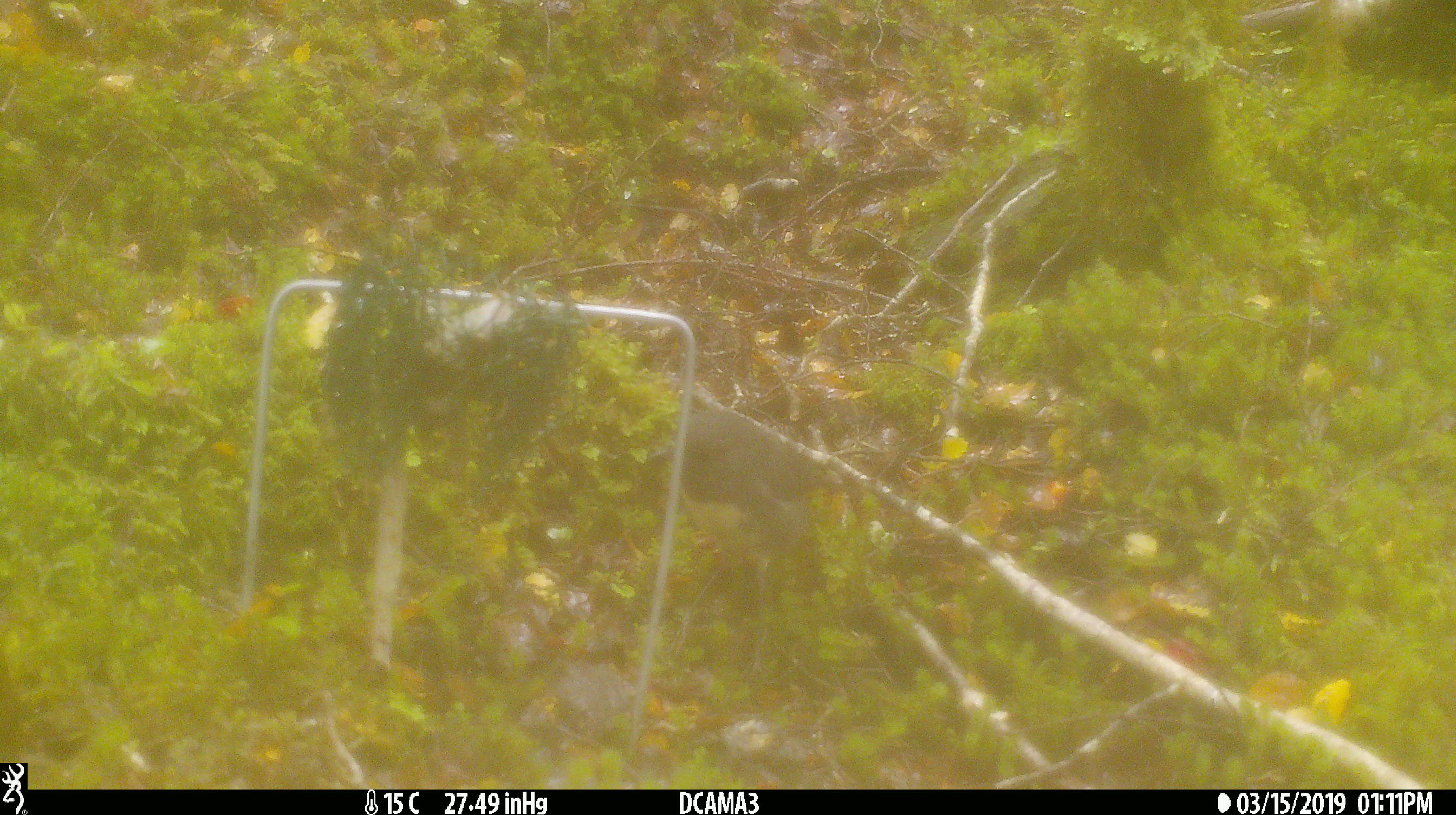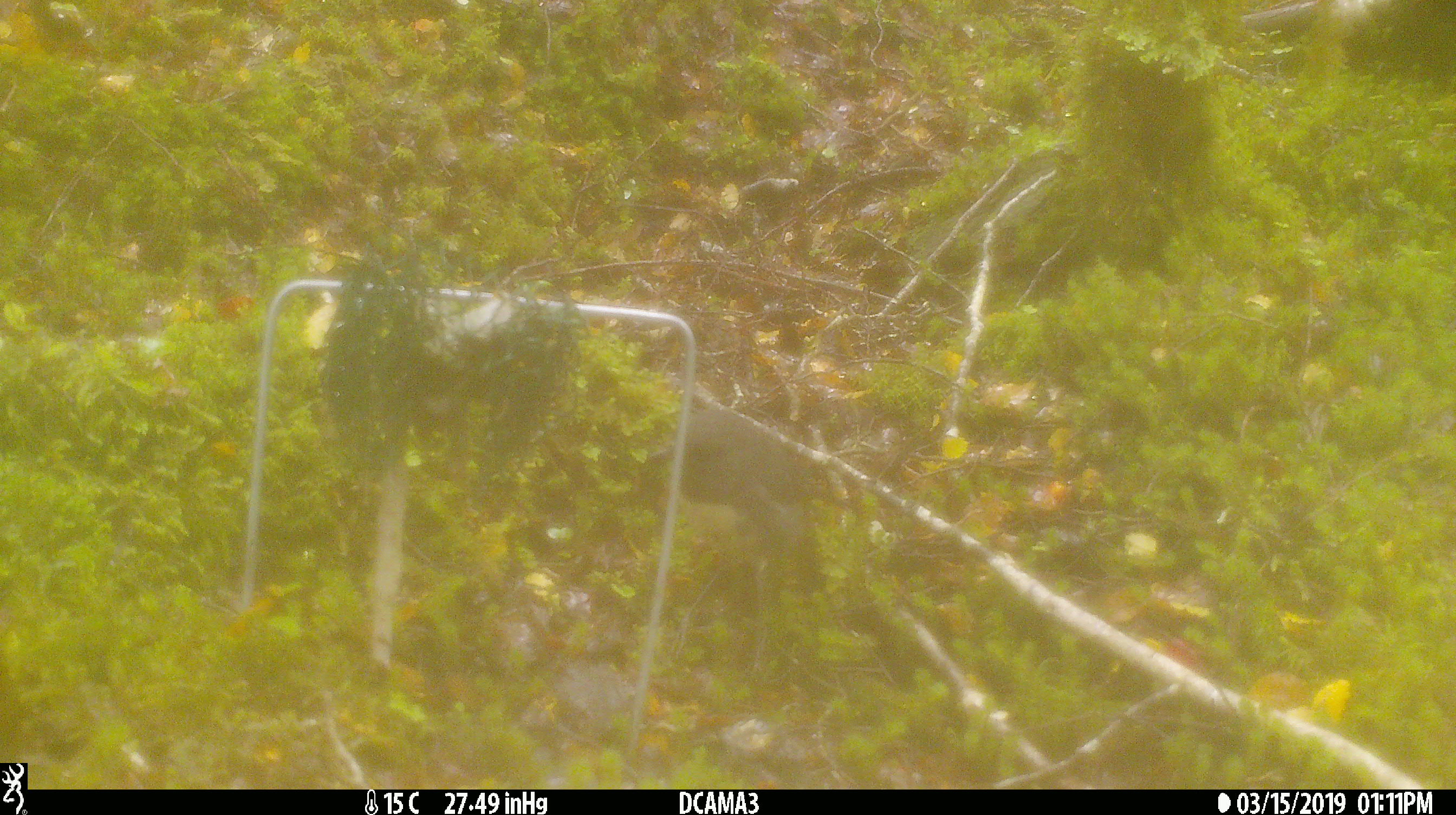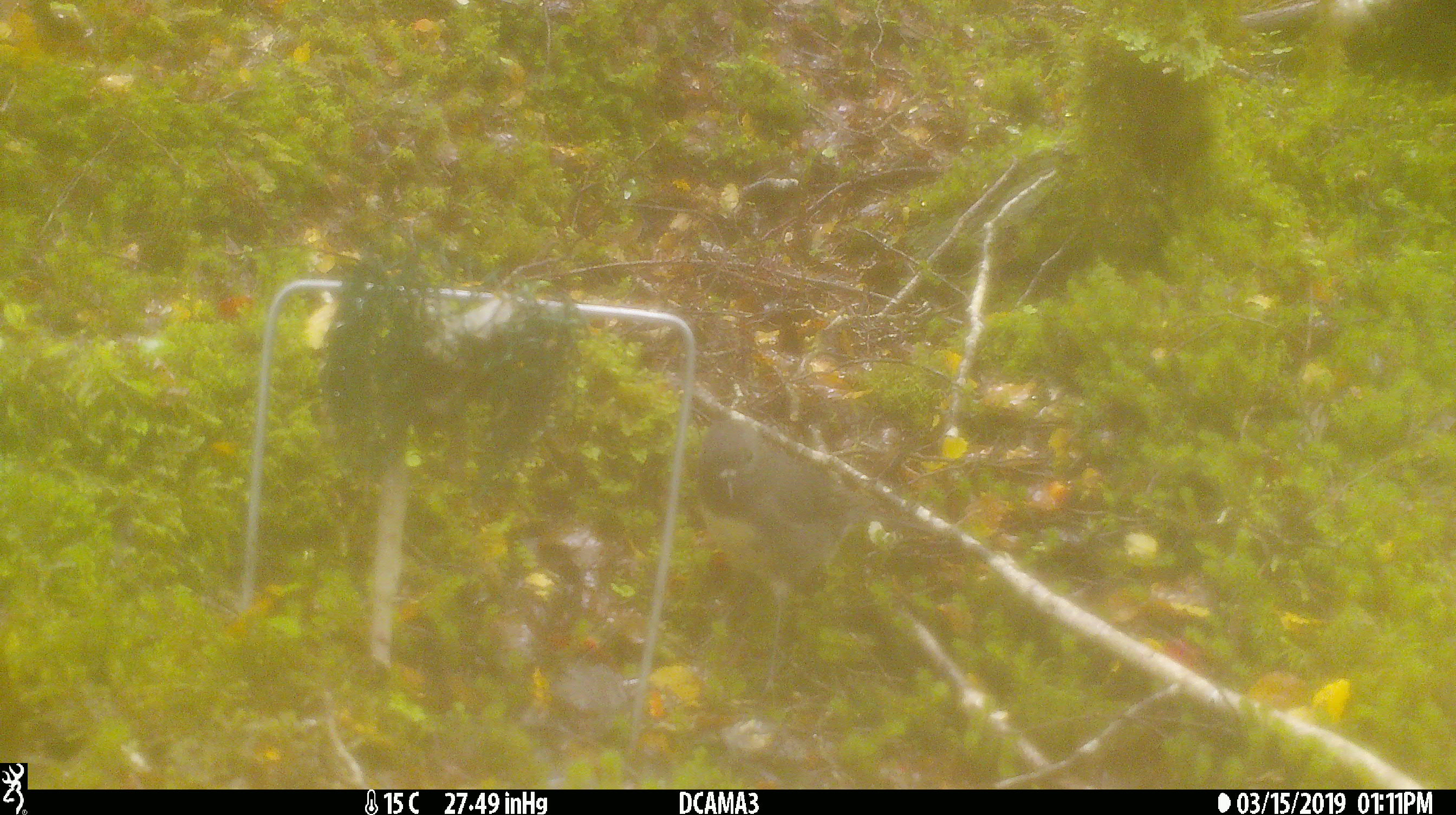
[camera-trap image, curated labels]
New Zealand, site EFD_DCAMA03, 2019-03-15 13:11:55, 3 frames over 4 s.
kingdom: Animalia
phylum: Chordata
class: Aves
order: Passeriformes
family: Petroicidae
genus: Petroica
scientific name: Petroica australis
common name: new zealand robin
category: robin